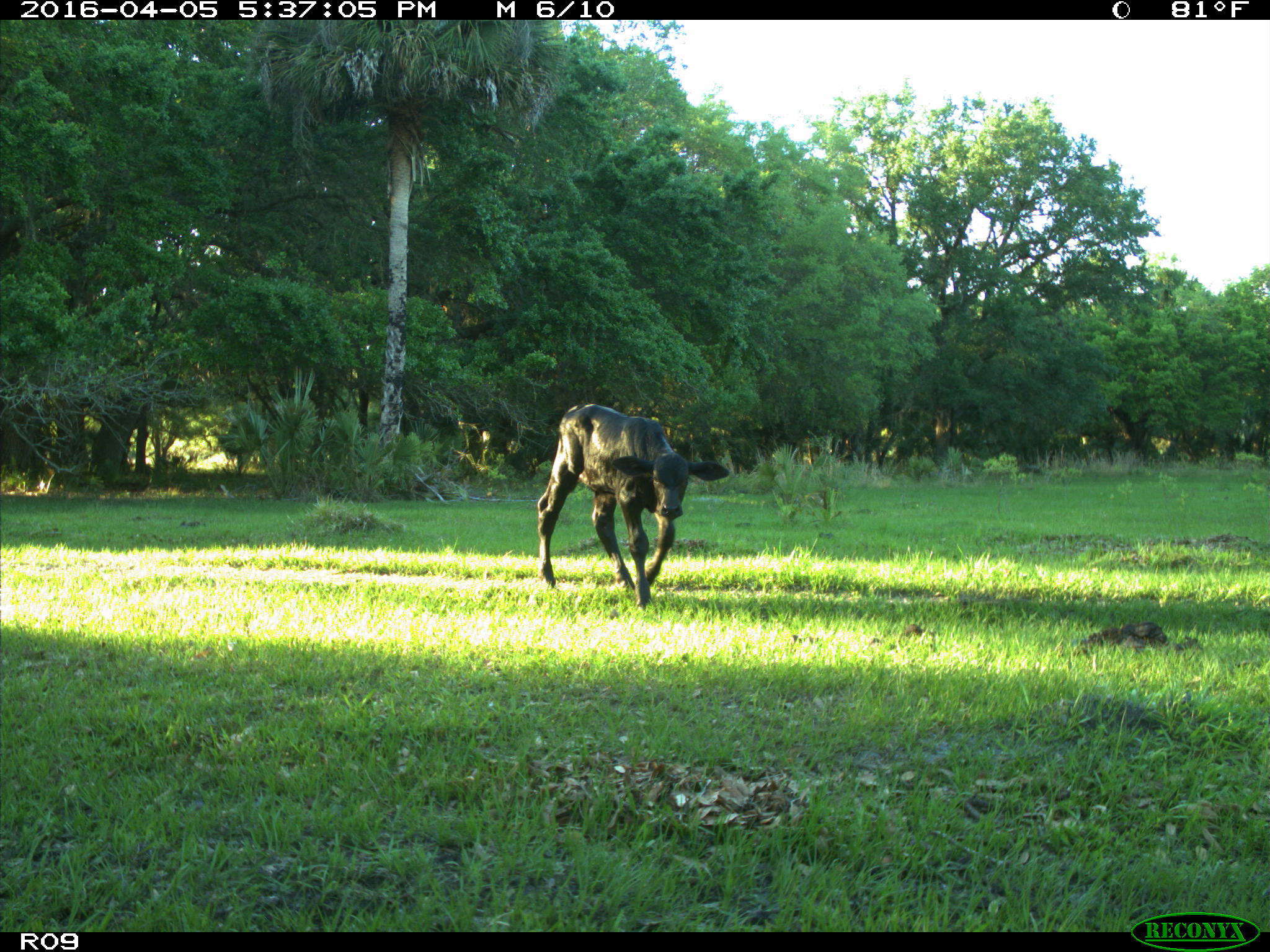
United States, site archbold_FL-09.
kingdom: Animalia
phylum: Chordata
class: Mammalia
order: Artiodactyla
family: Bovidae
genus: Bos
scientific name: Bos taurus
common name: domestic cow